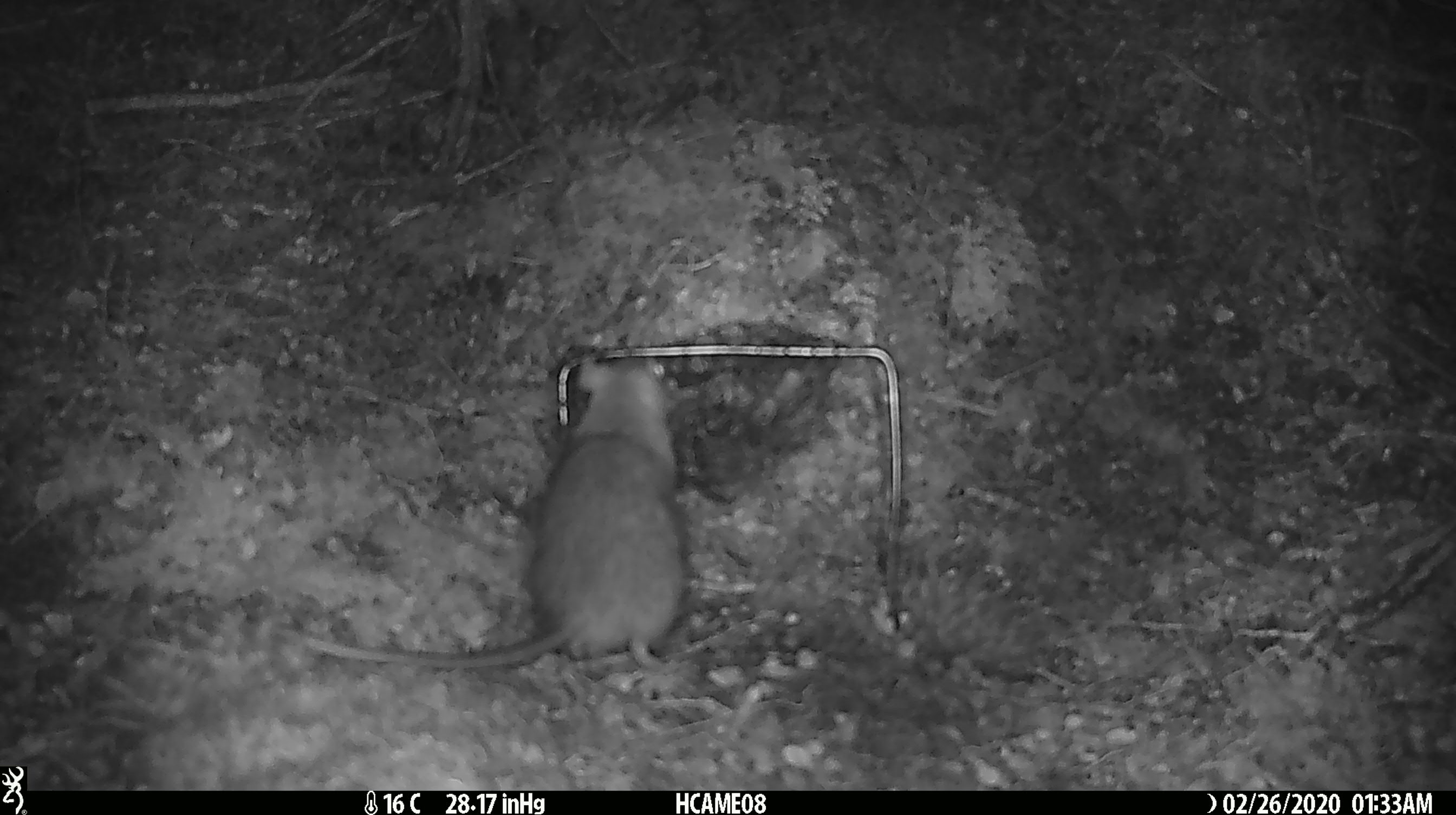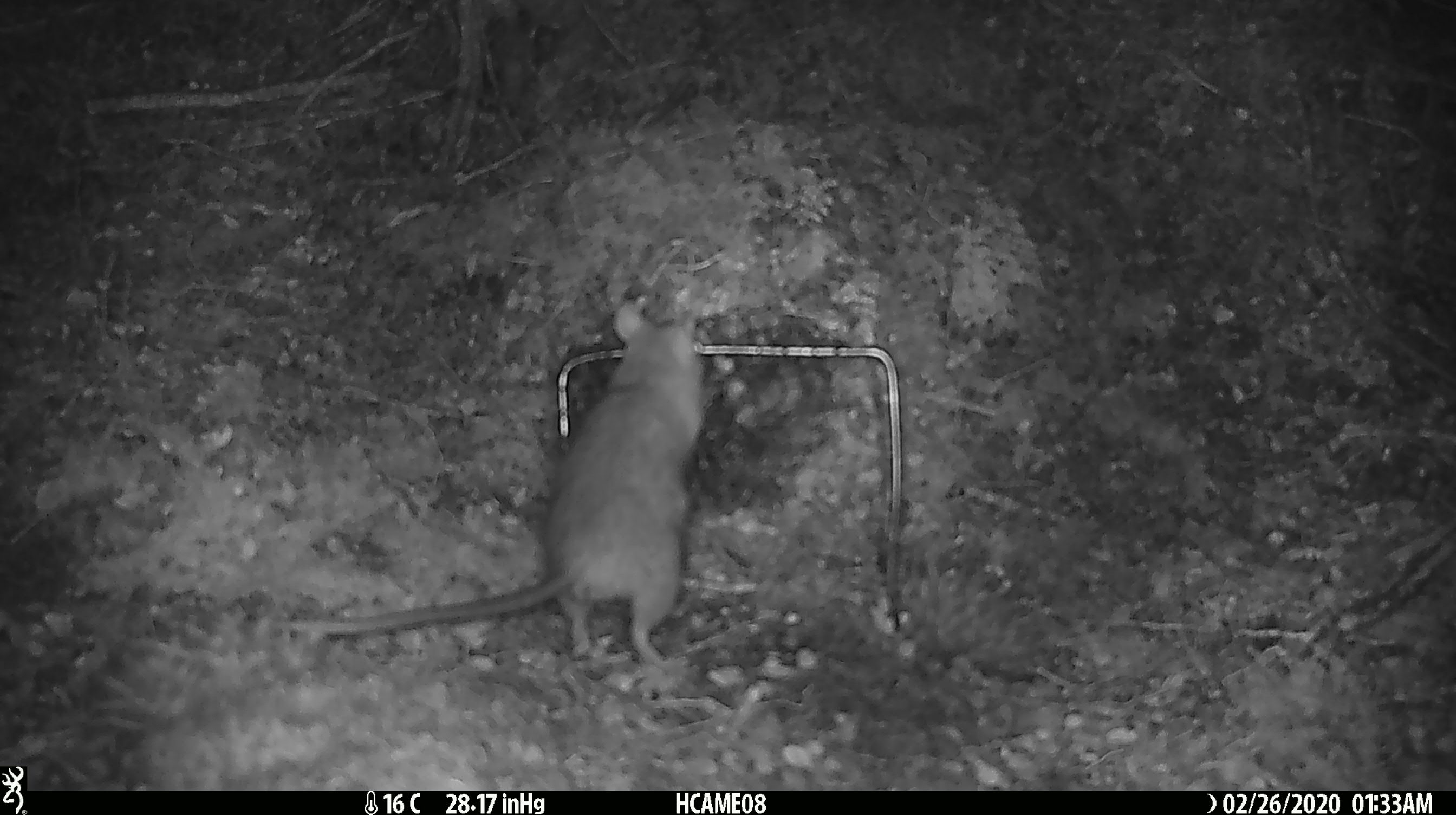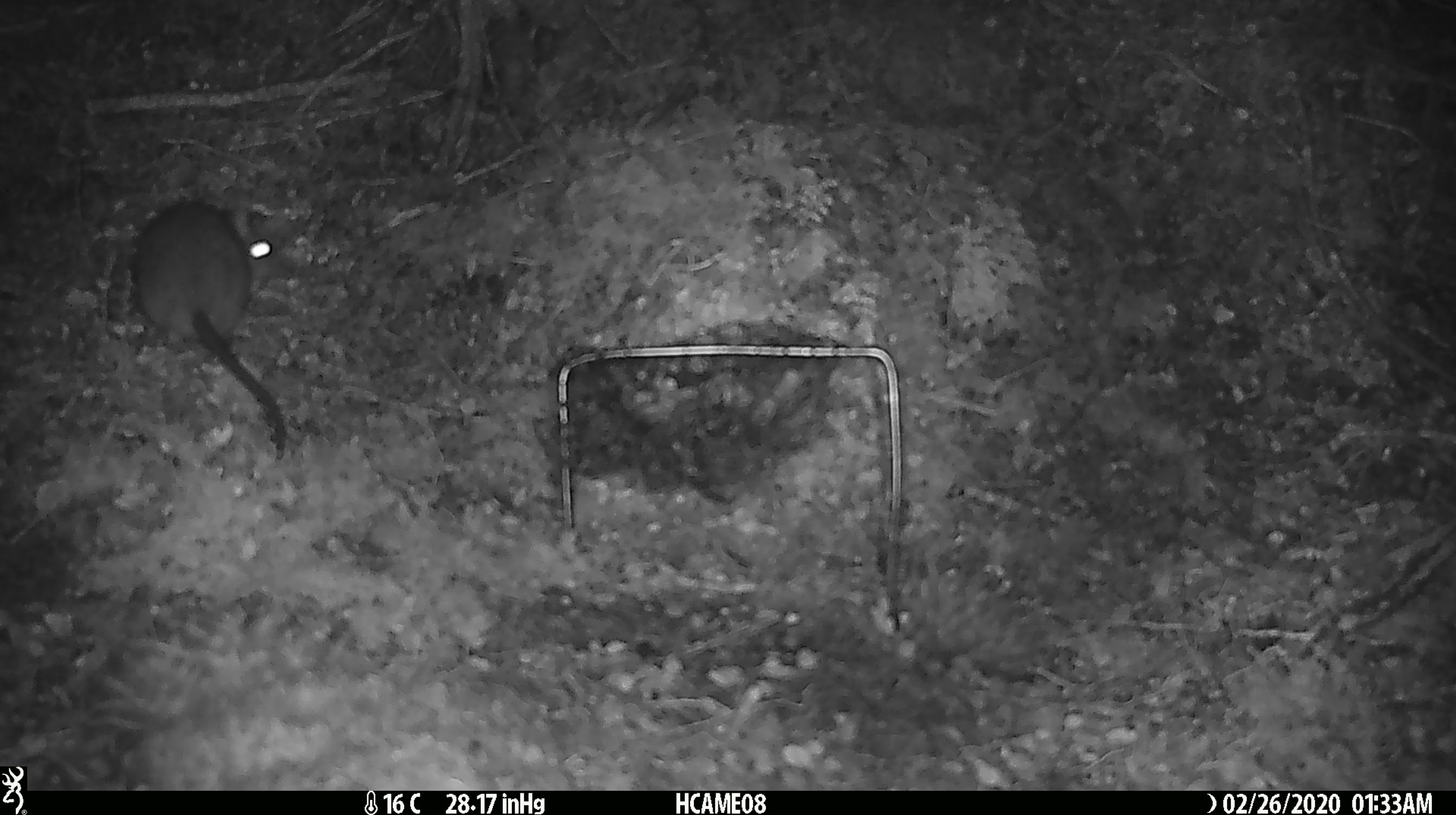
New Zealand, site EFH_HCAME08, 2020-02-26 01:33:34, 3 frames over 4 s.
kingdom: Animalia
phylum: Chordata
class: Mammalia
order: Rodentia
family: Muridae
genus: Rattus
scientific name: Rattus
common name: rat